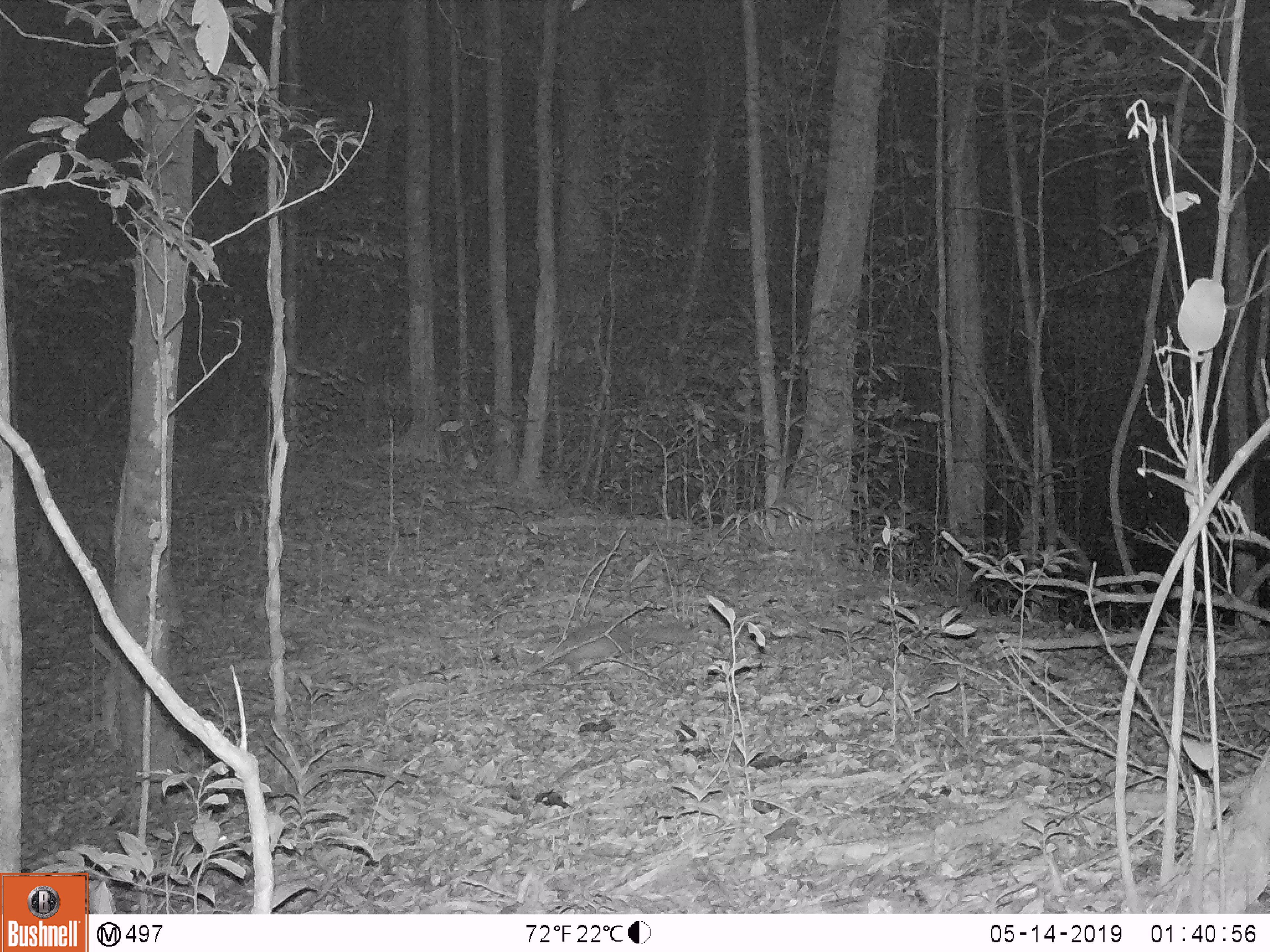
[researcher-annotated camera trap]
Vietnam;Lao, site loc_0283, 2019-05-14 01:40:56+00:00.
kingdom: Animalia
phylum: Chordata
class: Mammalia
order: Carnivora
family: Mustelidae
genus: Melogale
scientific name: Melogale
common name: ferret badger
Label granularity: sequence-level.